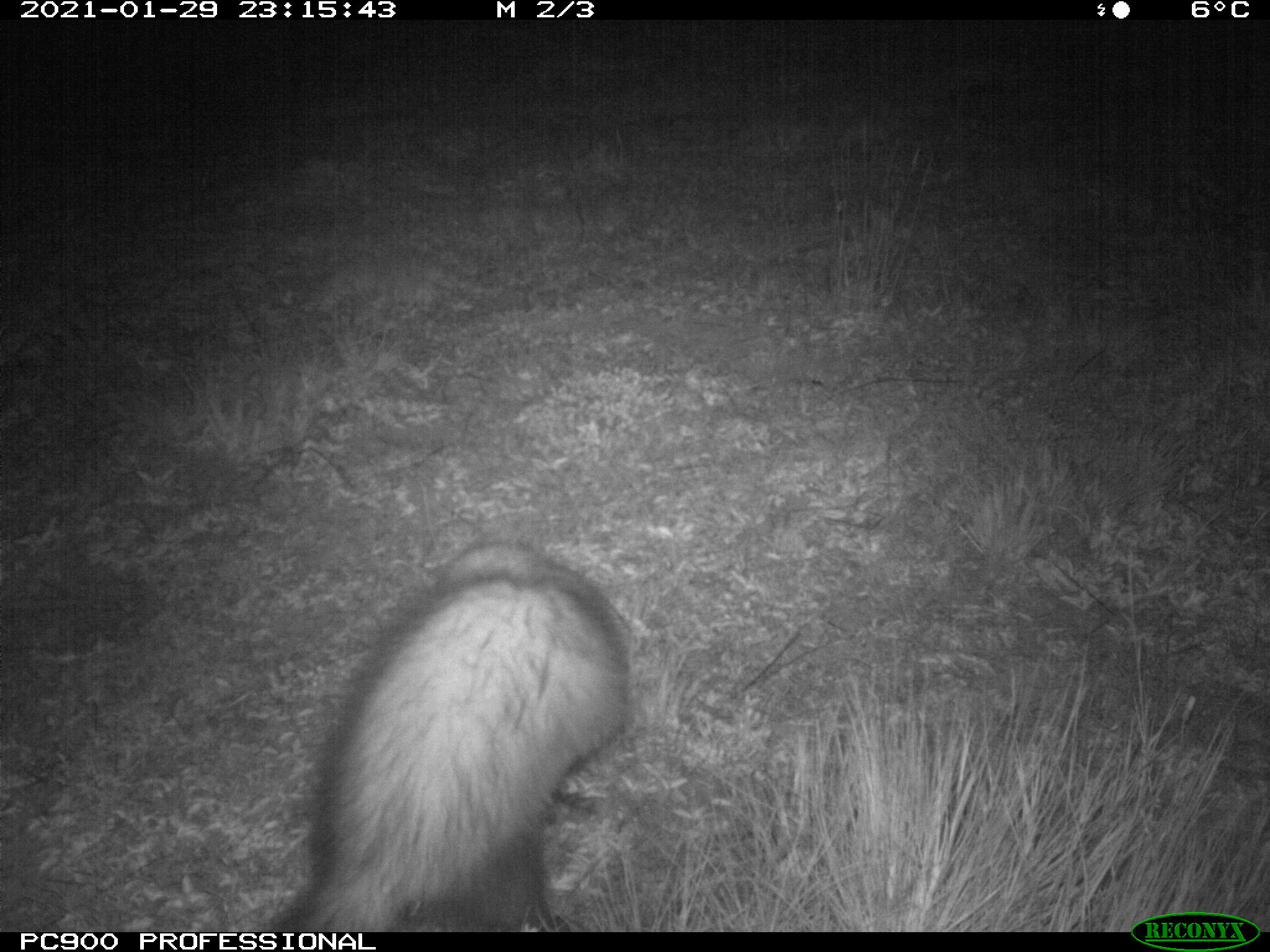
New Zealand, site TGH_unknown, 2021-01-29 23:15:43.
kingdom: Animalia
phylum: Chordata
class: Mammalia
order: Carnivora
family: Mustelidae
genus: Mustela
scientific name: Mustela furo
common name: ferret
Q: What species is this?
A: Ferret (Mustela furo).